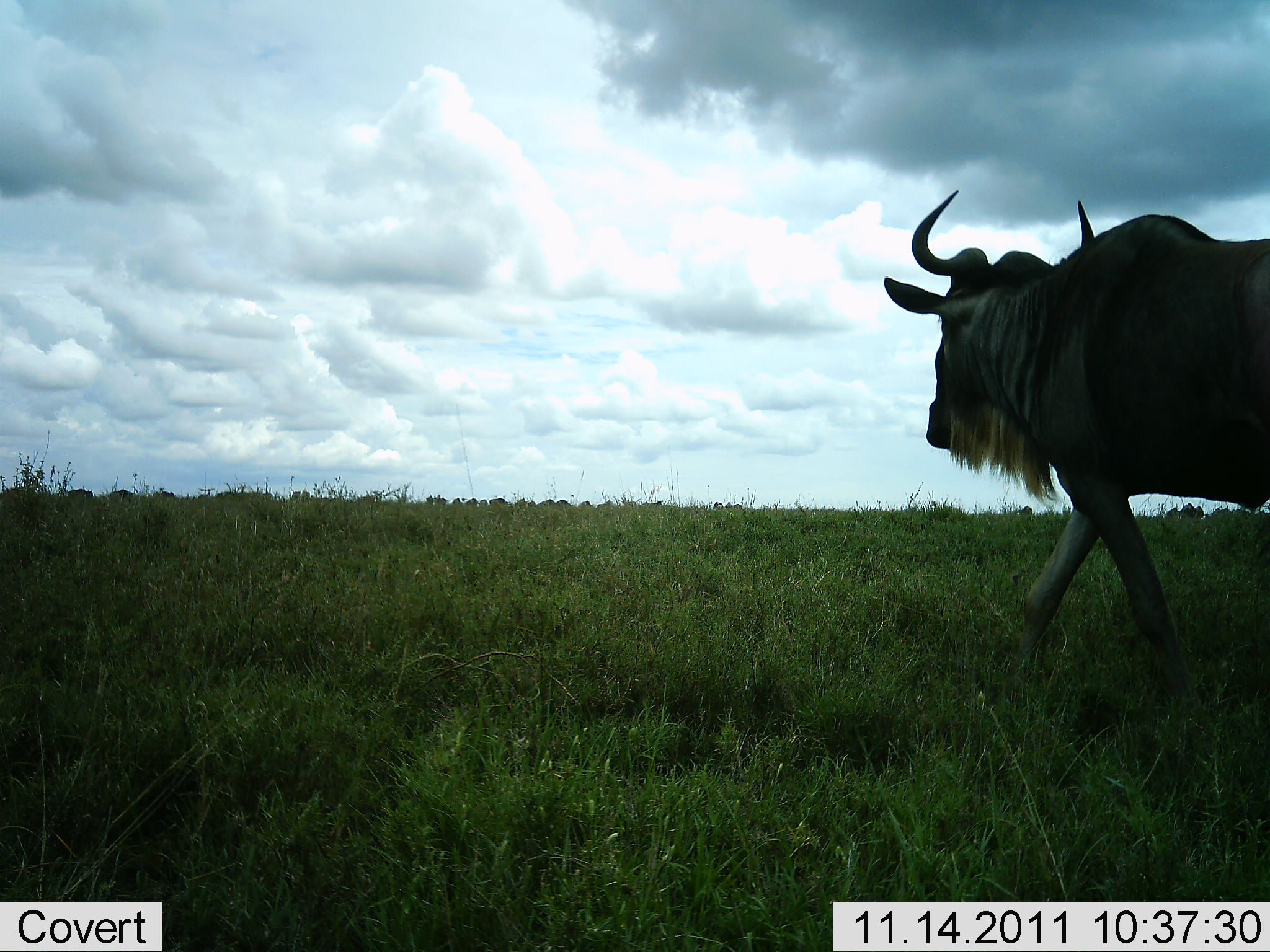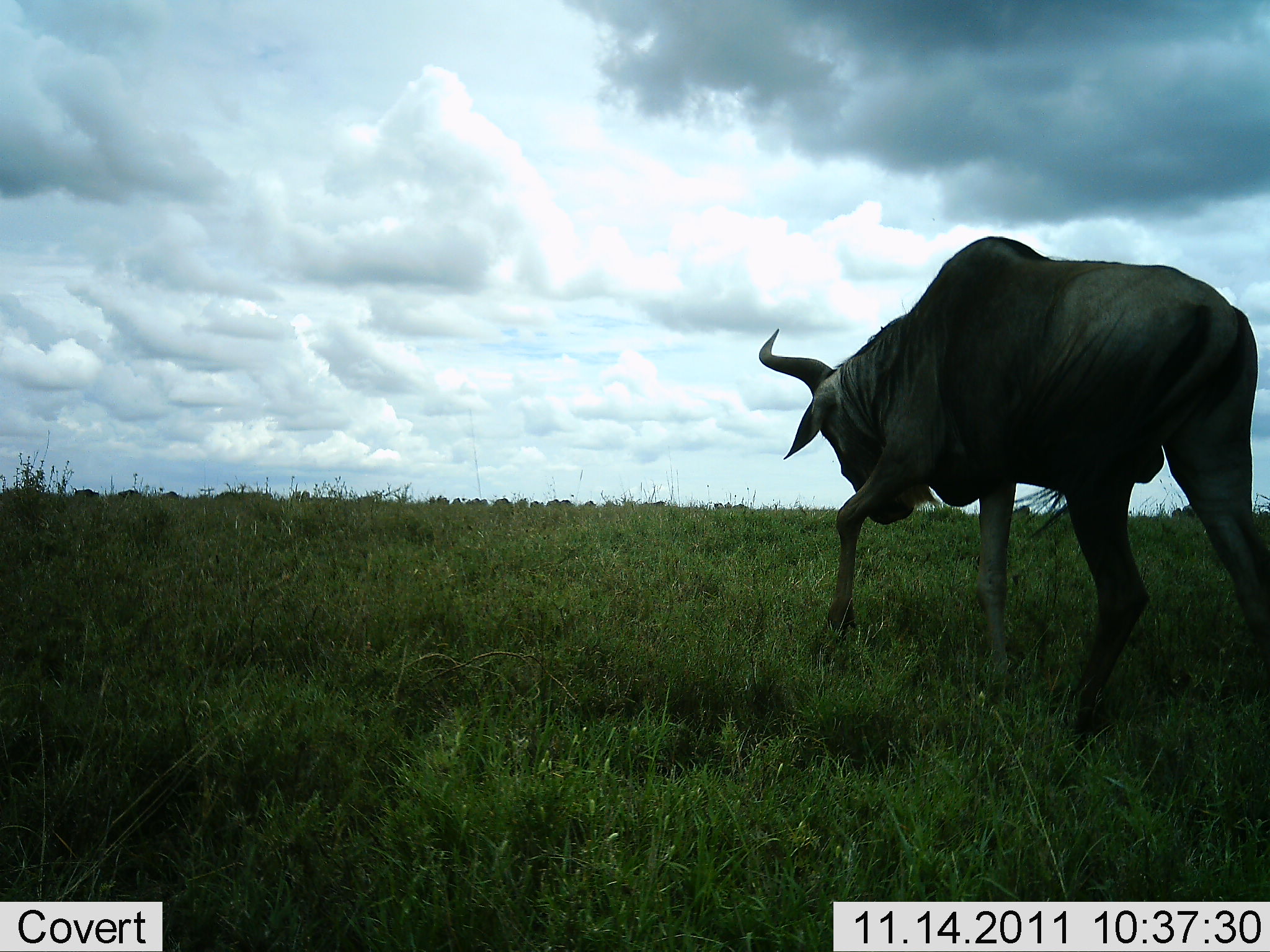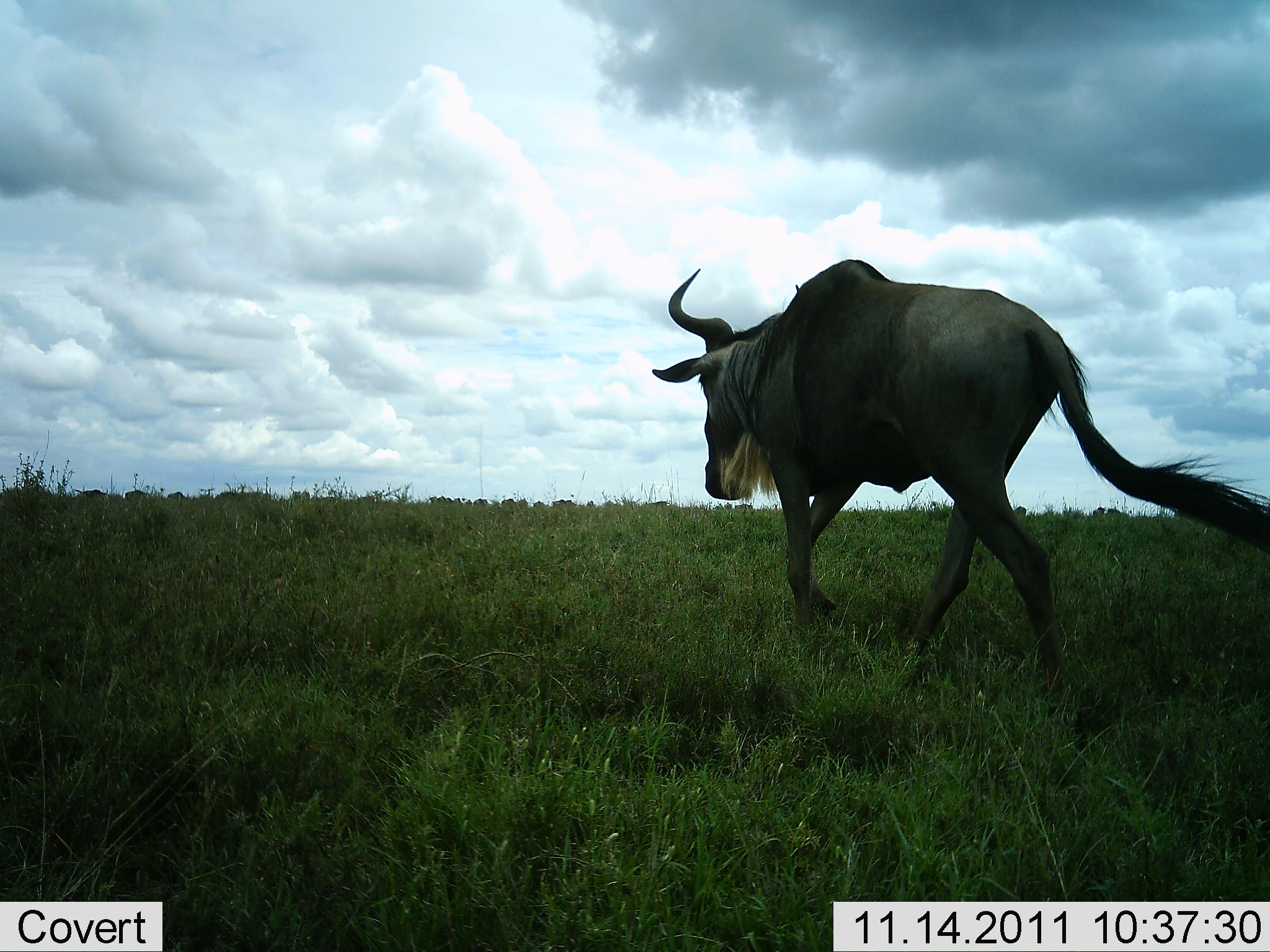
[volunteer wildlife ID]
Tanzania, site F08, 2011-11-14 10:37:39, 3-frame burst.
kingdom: Animalia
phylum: Chordata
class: Mammalia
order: Artiodactyla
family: Bovidae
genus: Connochaetes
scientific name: Connochaetes taurinus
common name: blue wildebeest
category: wildebeest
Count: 1.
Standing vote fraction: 9%.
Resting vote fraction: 0%.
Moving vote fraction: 100%.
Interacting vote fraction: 0%.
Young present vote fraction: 0%.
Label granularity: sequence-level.